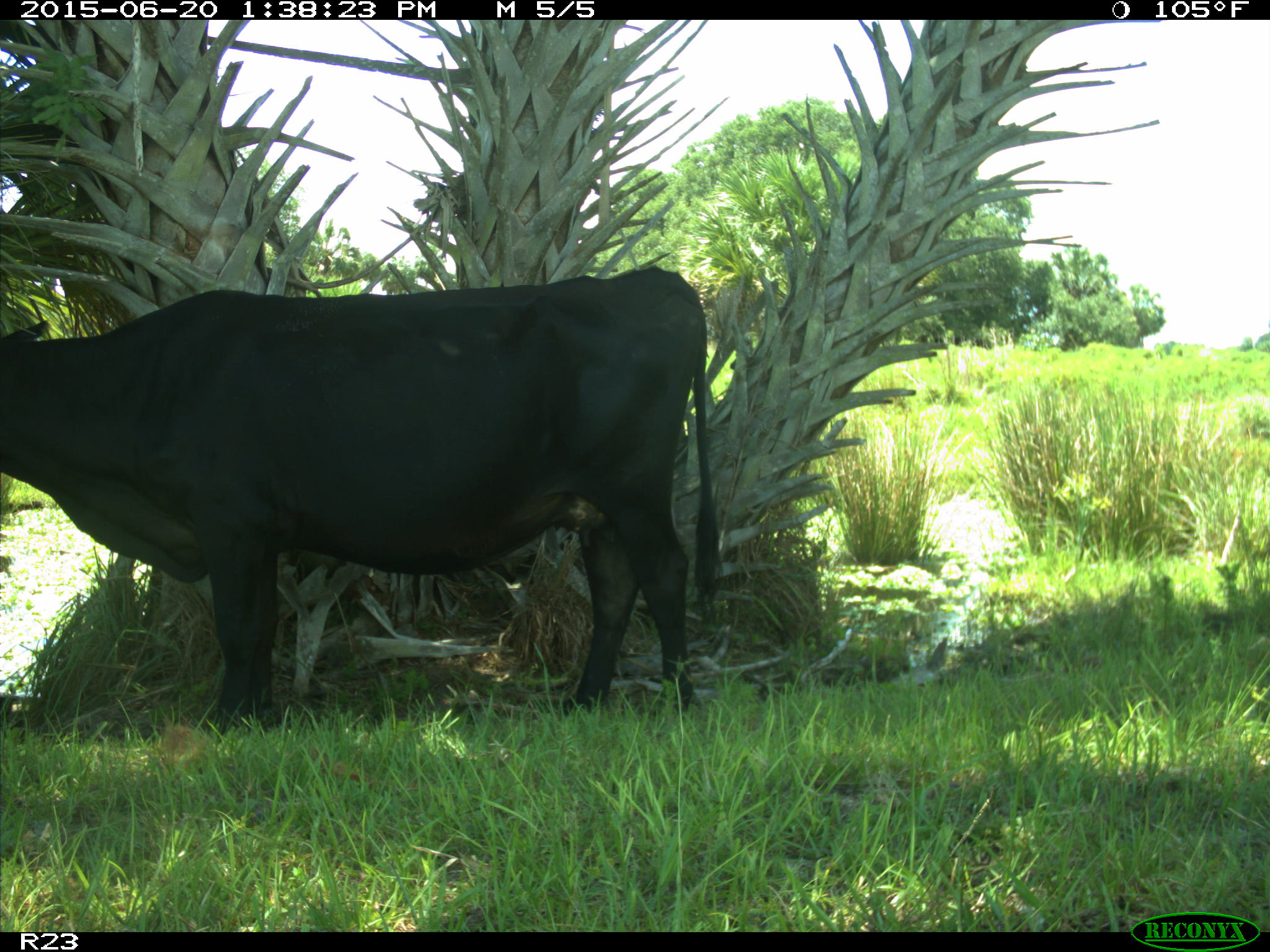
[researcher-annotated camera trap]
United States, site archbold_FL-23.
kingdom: Animalia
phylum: Chordata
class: Mammalia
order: Artiodactyla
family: Bovidae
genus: Bos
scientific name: Bos taurus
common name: domestic cow